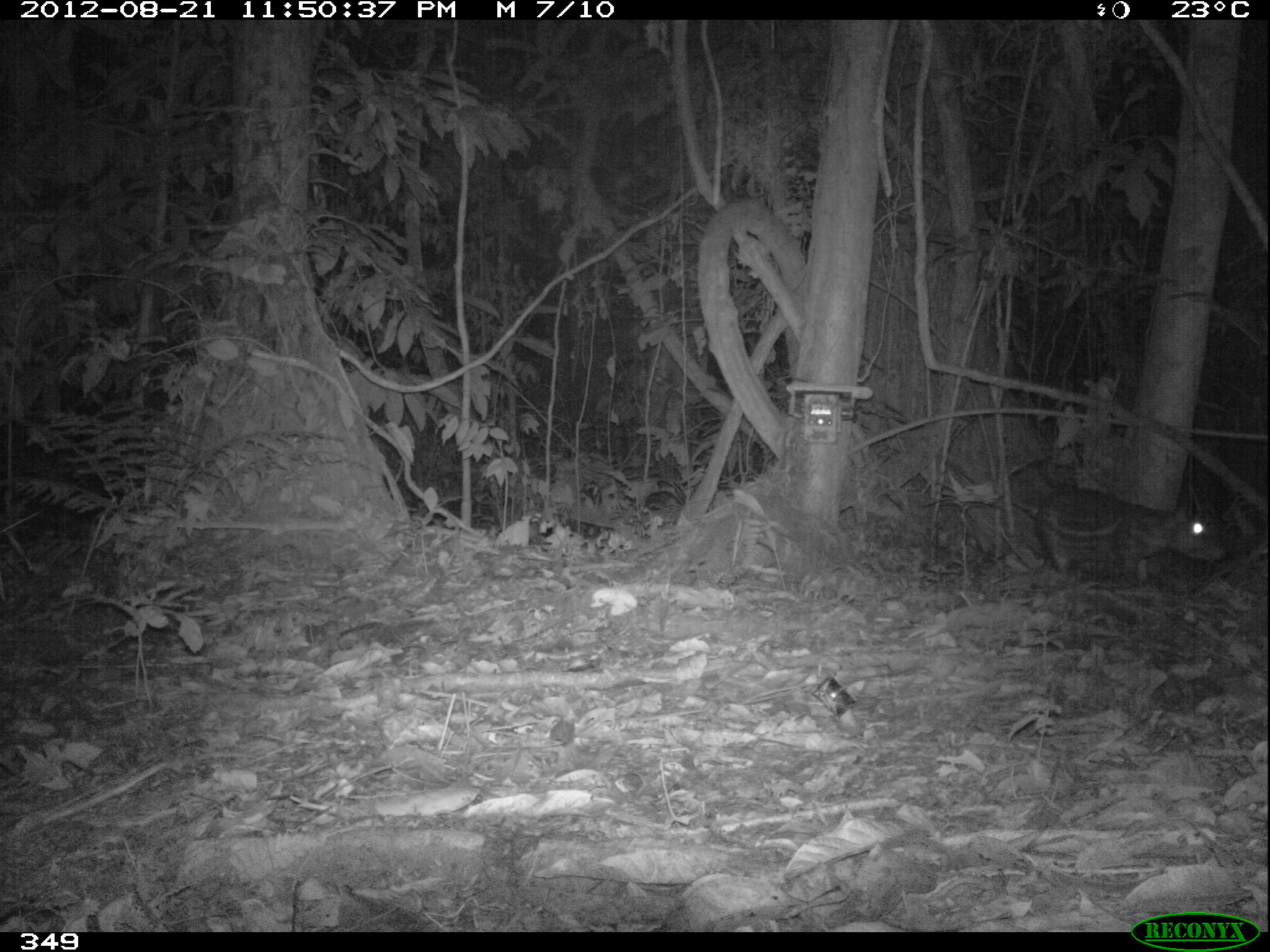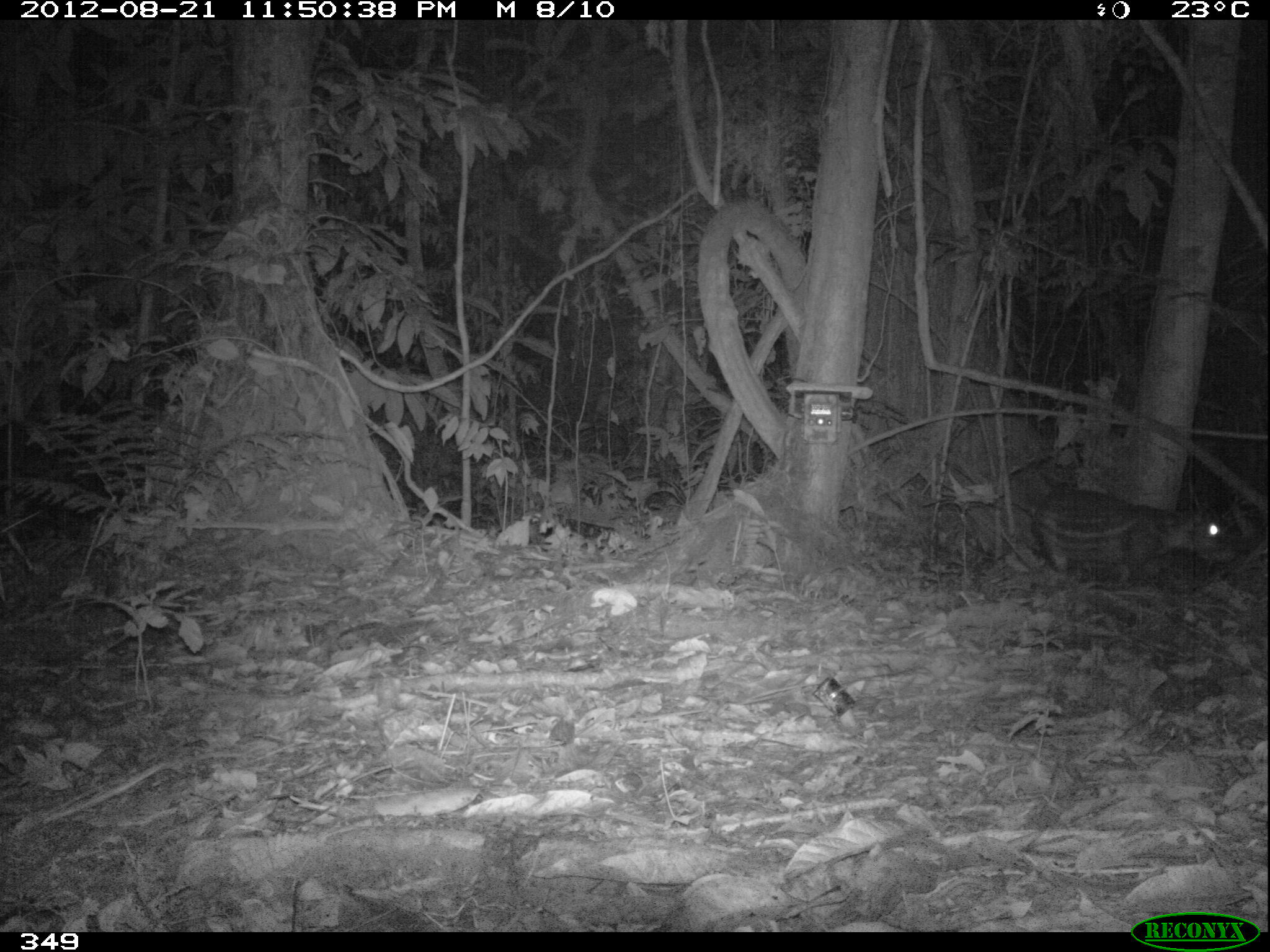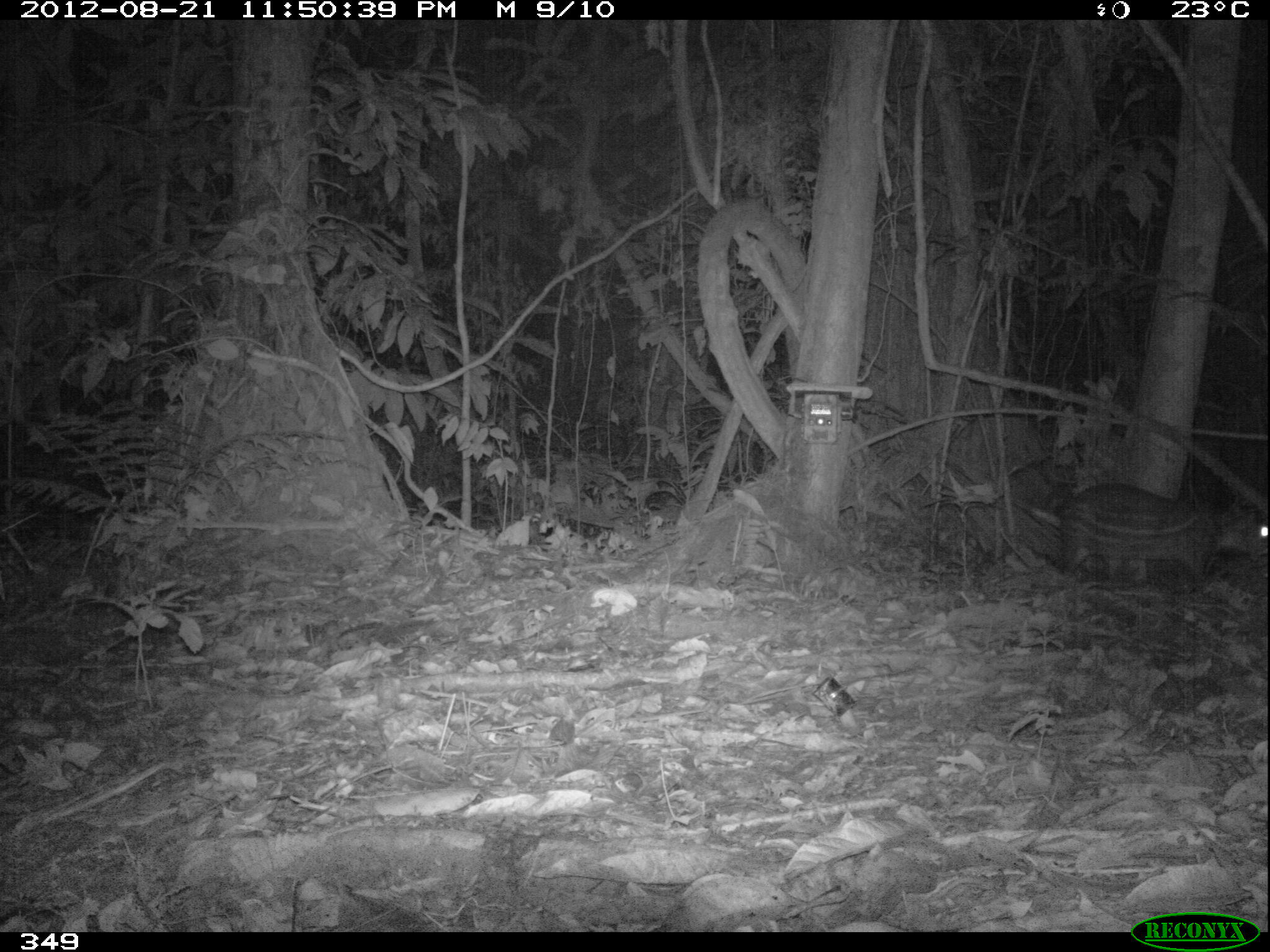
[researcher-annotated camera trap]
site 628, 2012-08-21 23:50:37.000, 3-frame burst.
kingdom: Animalia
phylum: Chordata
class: Mammalia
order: Rodentia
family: Cuniculidae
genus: Cuniculus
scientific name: Cuniculus paca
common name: spotted paca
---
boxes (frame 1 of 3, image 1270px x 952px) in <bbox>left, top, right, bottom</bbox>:
cuniculus paca: <bbox>1031, 483, 1231, 601</bbox>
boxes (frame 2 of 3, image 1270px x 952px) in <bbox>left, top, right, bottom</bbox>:
cuniculus paca: <bbox>1031, 484, 1242, 597</bbox>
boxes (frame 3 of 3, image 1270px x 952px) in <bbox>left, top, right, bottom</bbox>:
cuniculus paca: <bbox>1053, 479, 1270, 594</bbox>